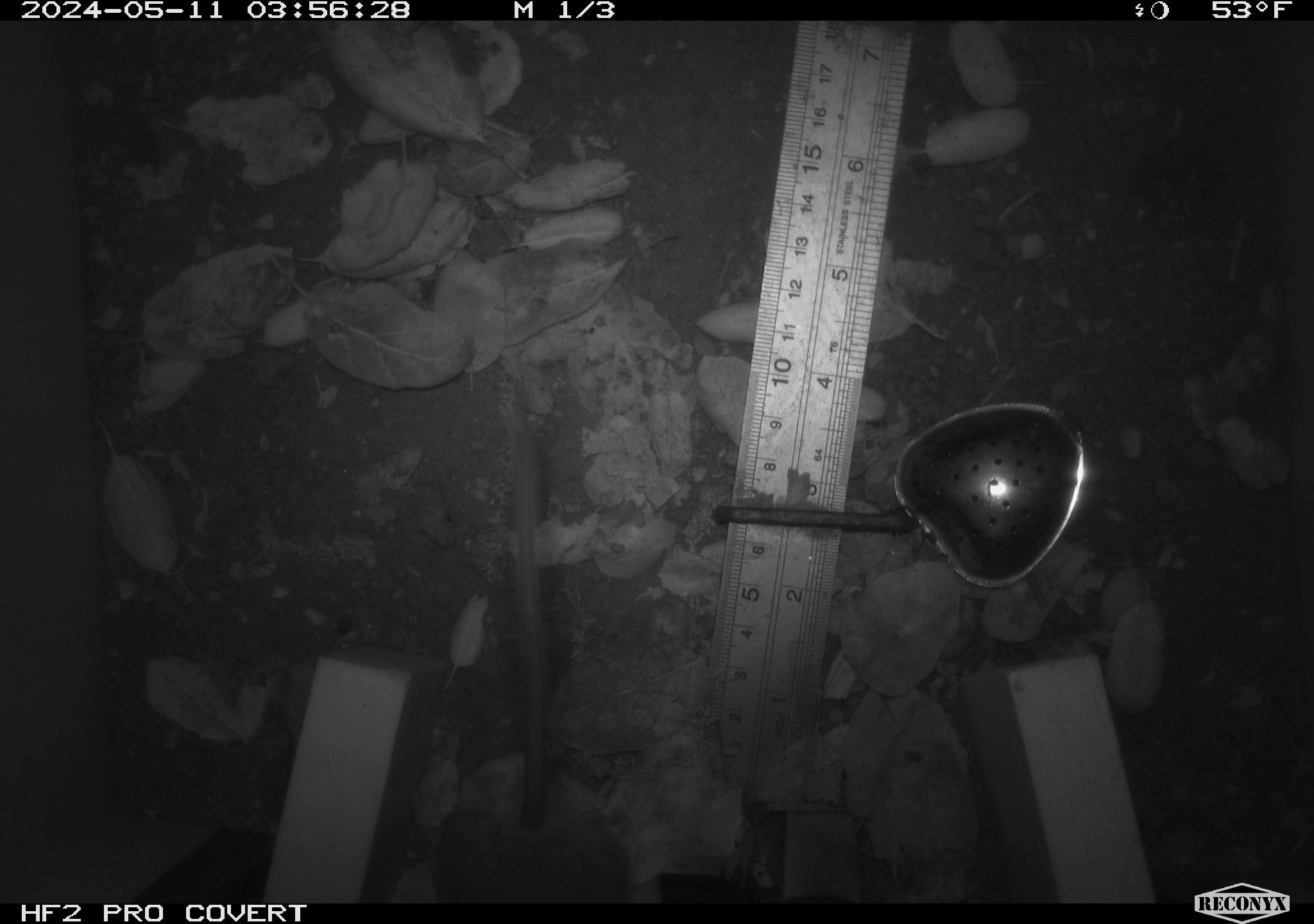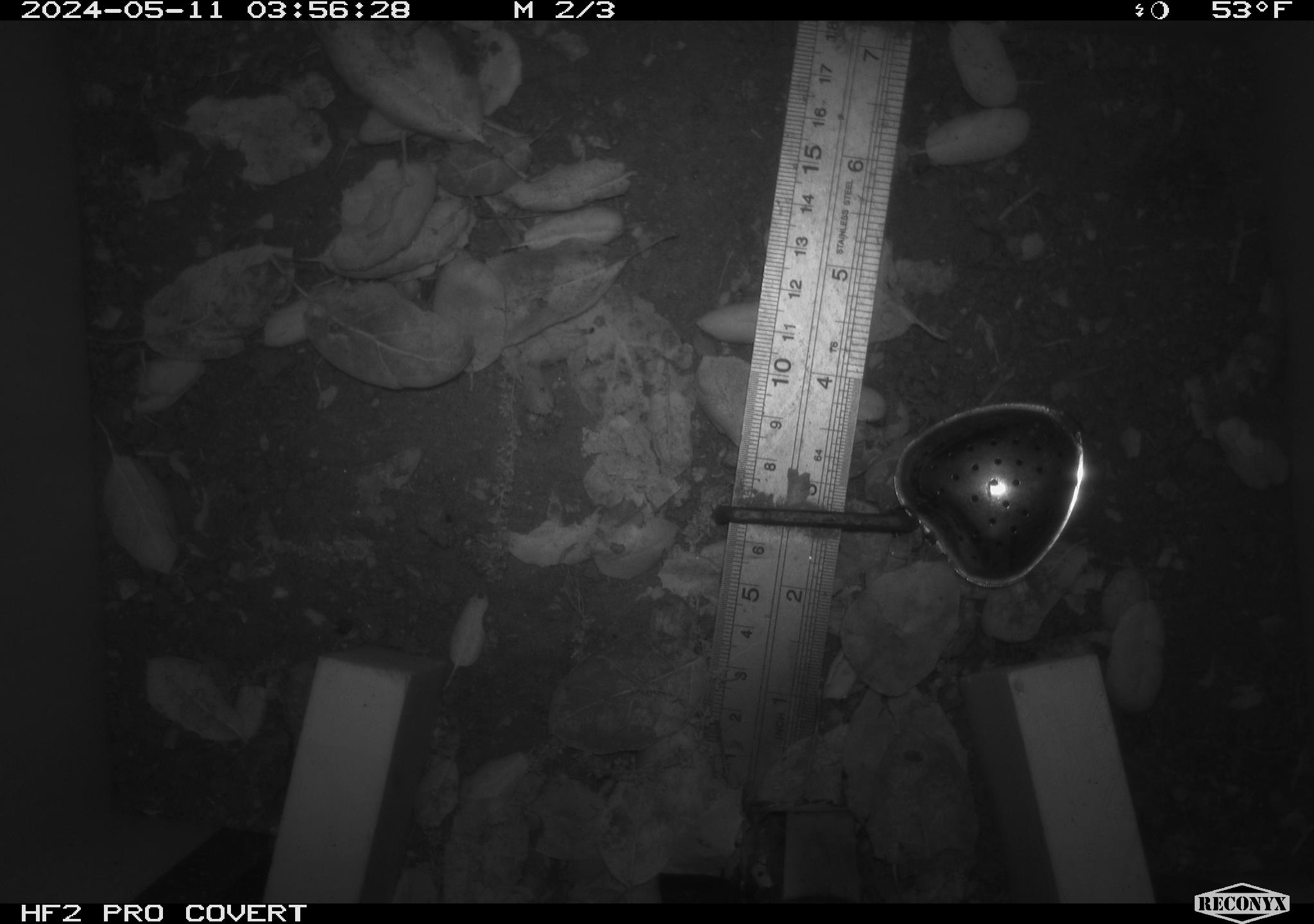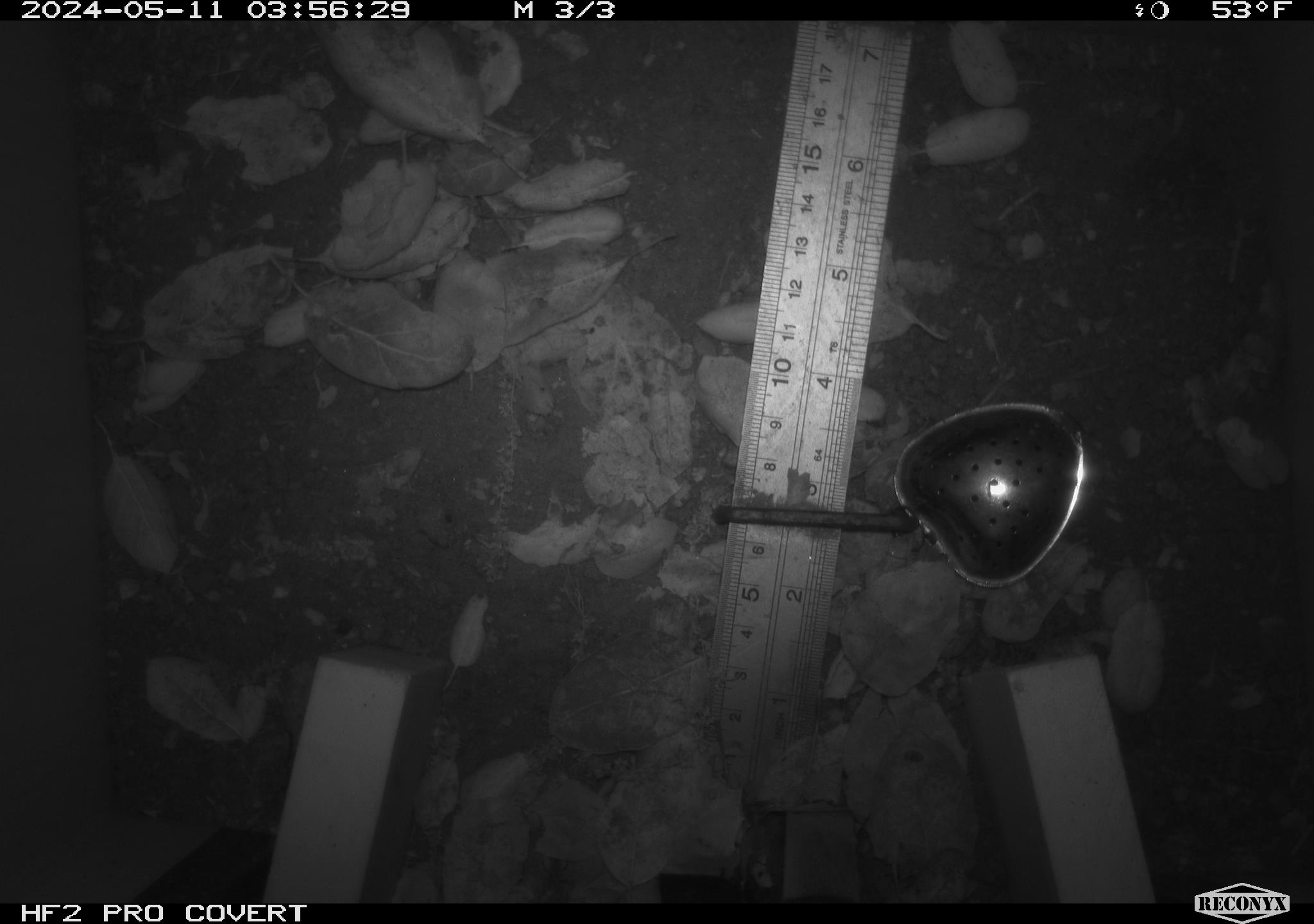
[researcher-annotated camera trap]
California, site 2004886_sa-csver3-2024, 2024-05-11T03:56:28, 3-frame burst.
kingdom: Animalia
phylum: Chordata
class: Mammalia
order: Rodentia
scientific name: Rodentia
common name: rodent